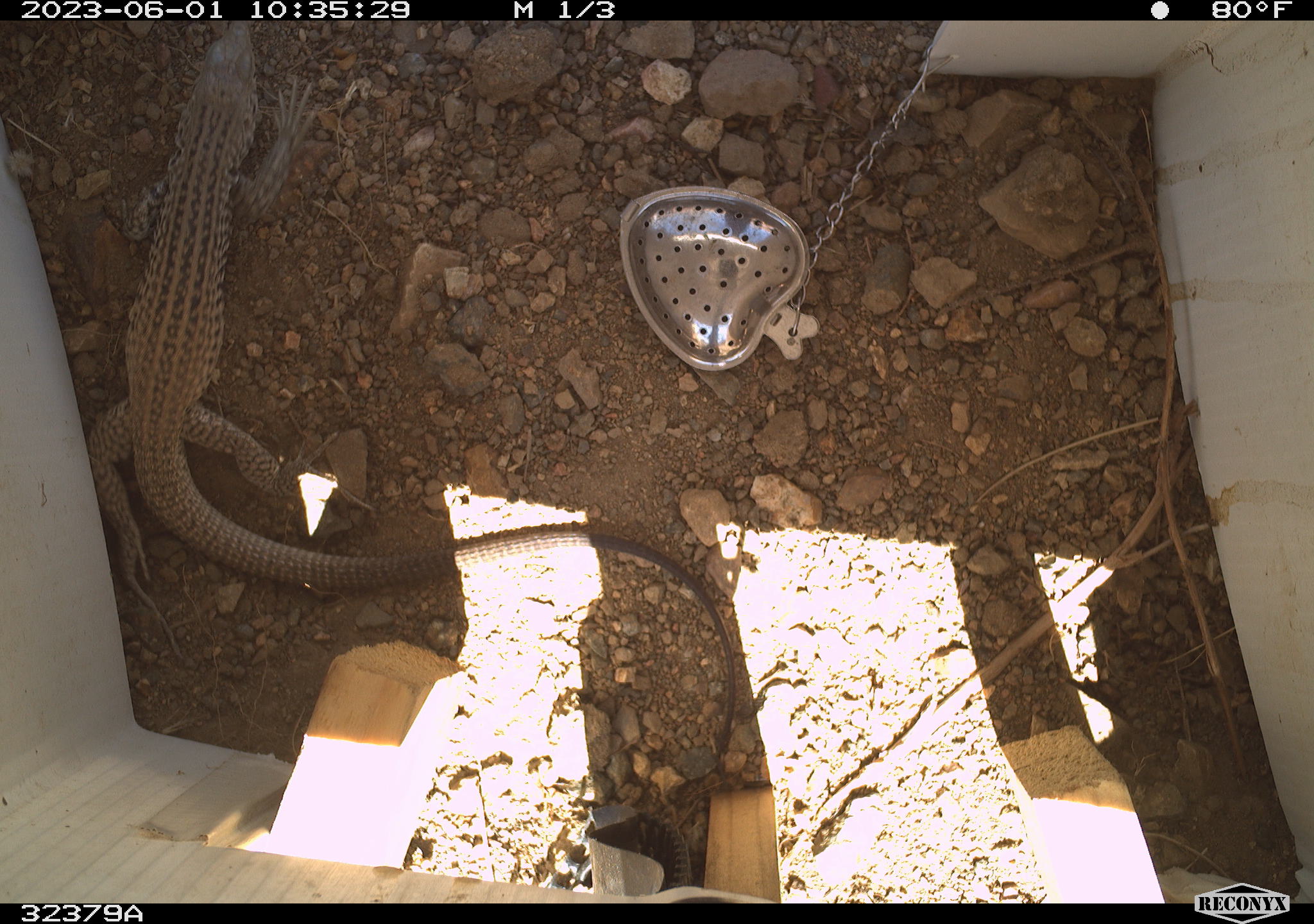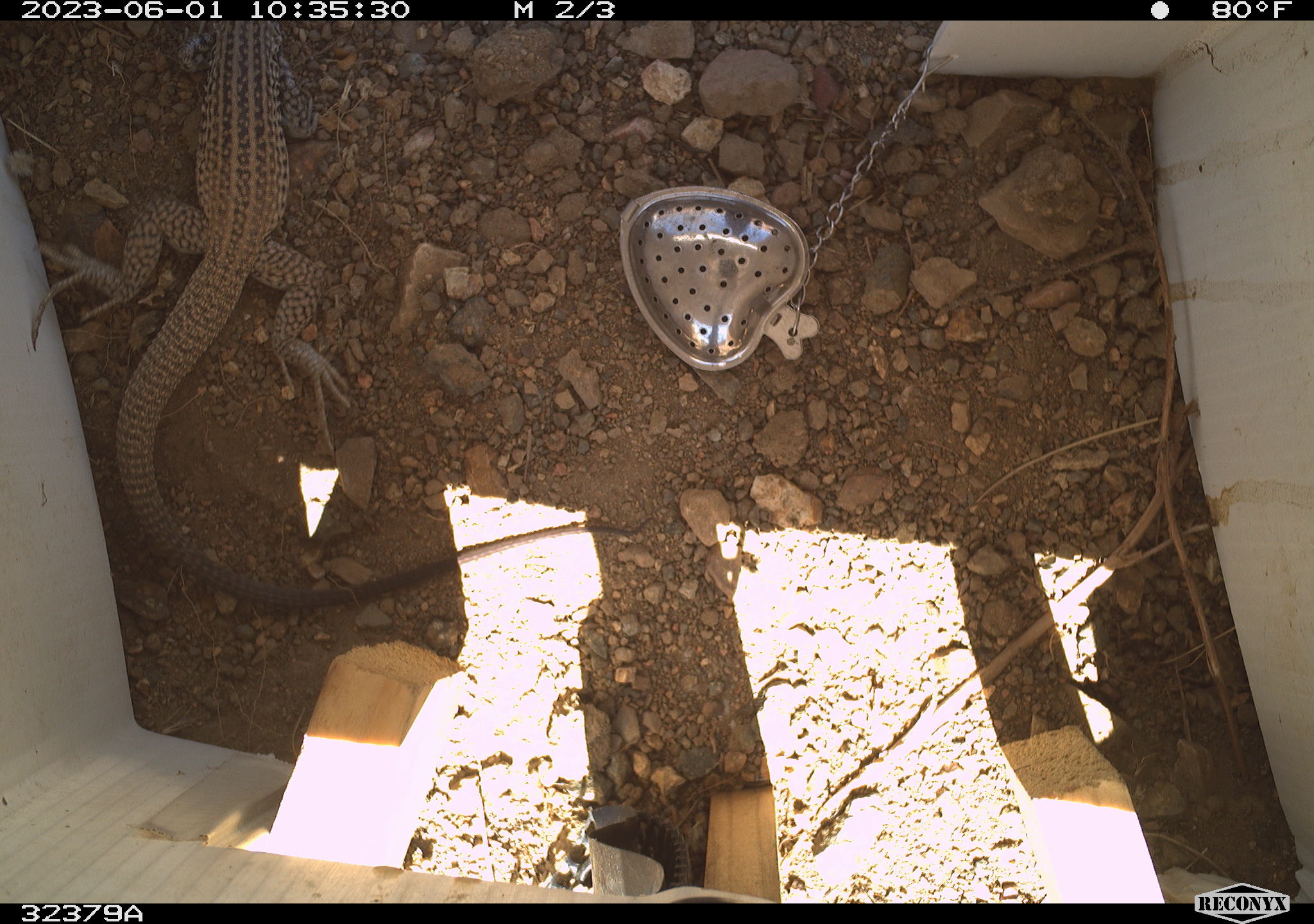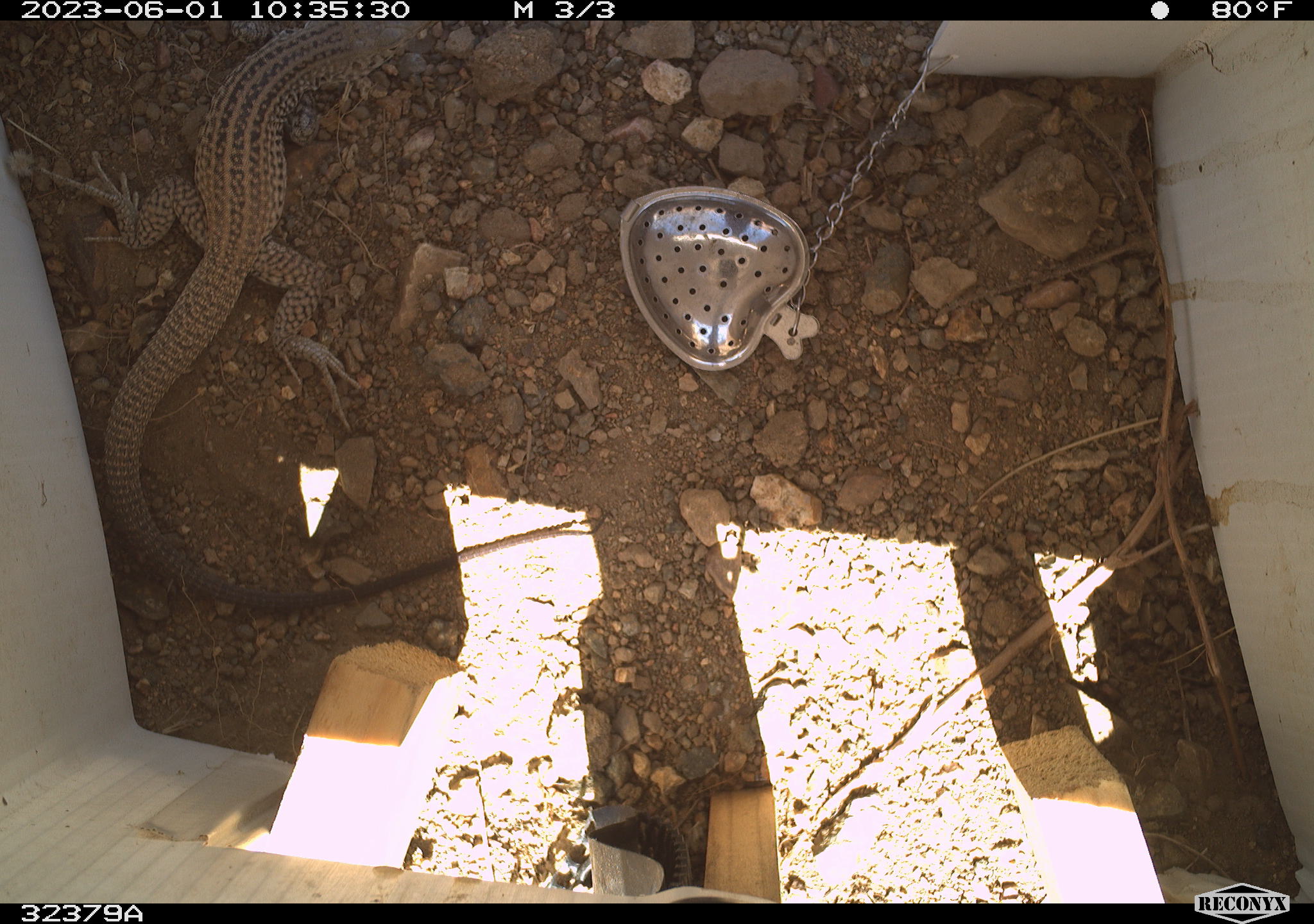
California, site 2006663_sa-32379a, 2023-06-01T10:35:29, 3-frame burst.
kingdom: Animalia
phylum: Chordata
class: Reptilia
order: Squamata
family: Teiidae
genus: Aspidoscelis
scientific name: Aspidoscelis tigris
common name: western whiptail